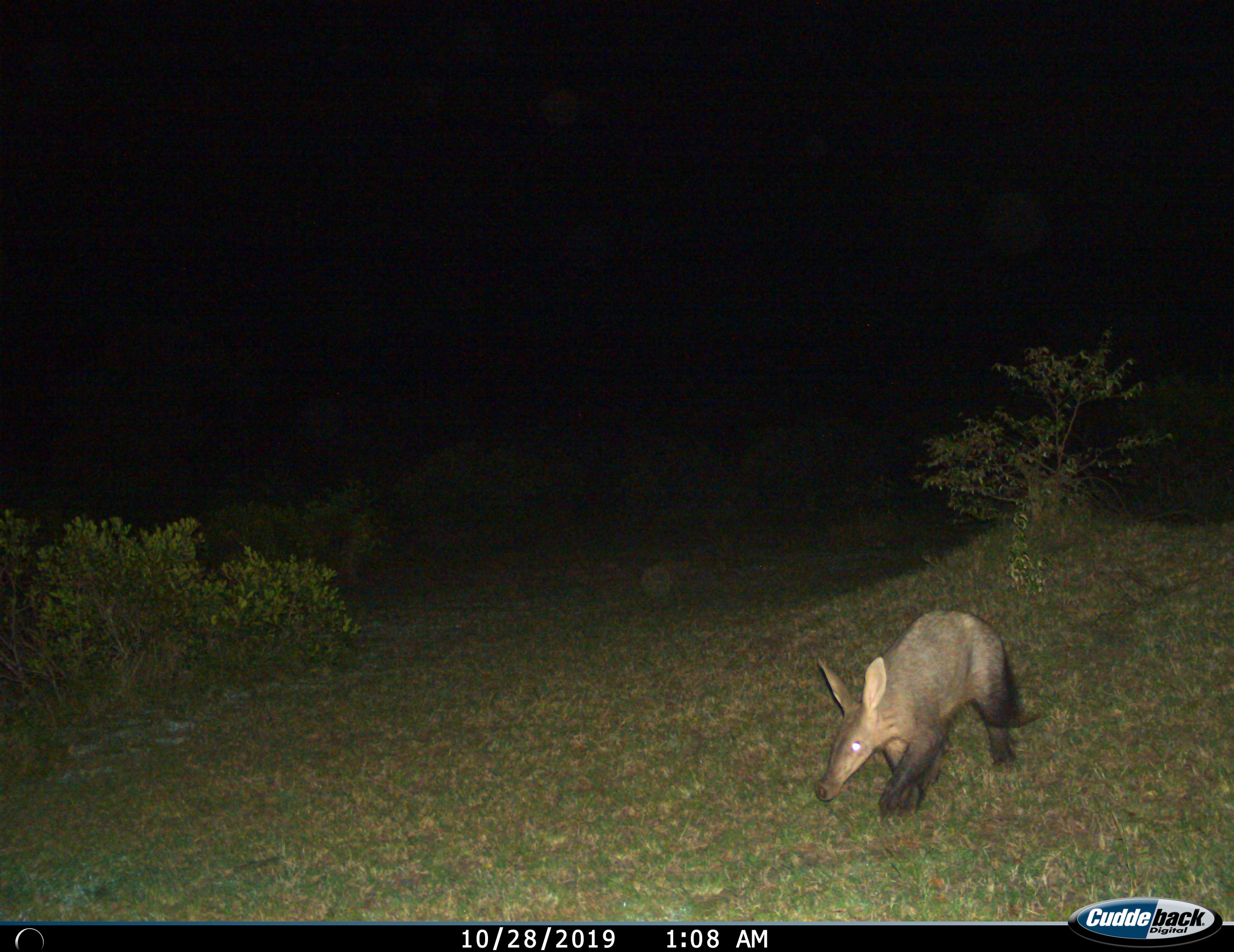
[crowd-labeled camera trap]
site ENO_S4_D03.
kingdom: Animalia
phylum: Chordata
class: Mammalia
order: Tubulidentata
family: Orycteropodidae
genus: Orycteropus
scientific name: Orycteropus afer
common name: aardvark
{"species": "aardvark (Orycteropus afer)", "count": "1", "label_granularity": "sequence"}